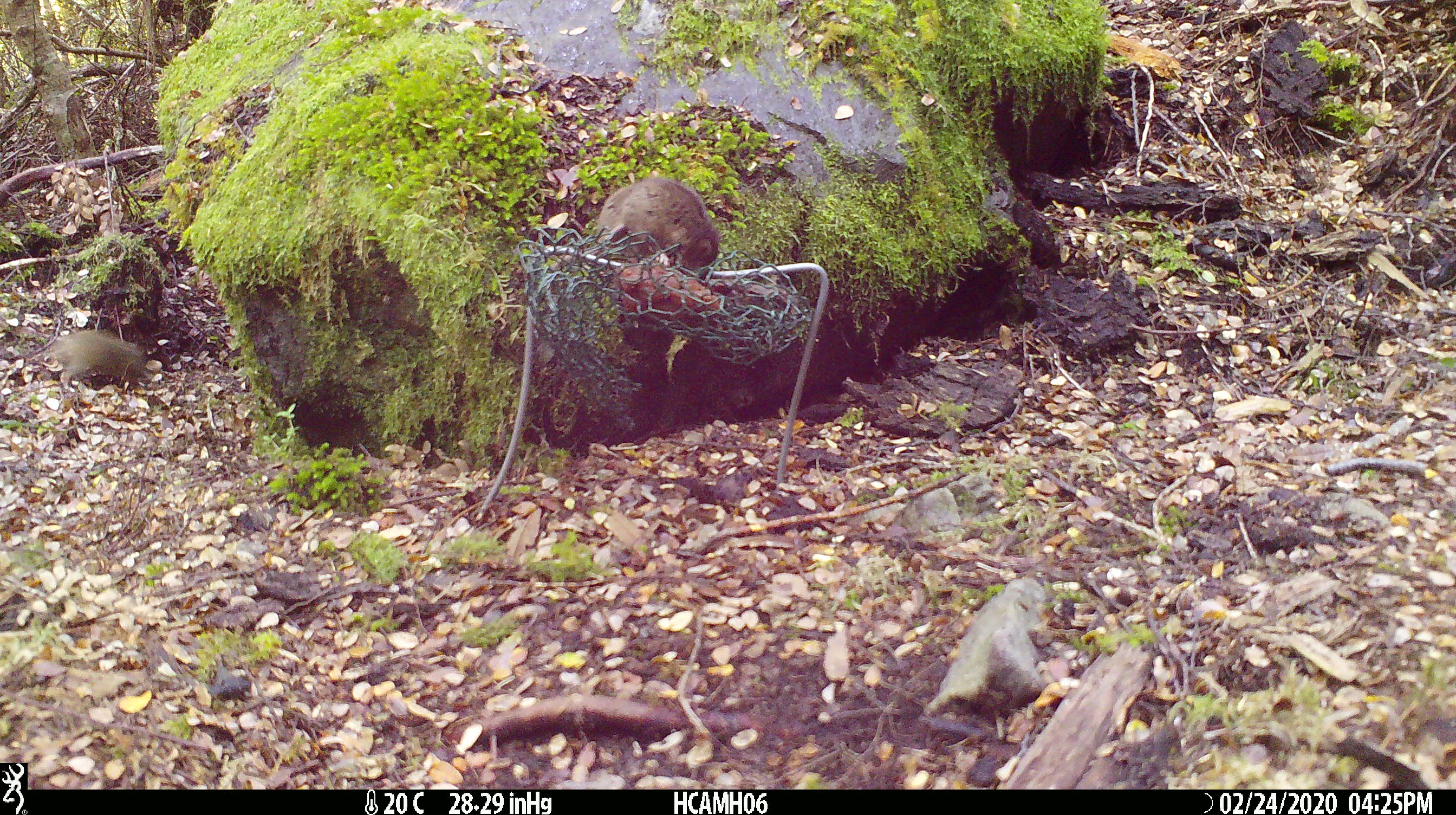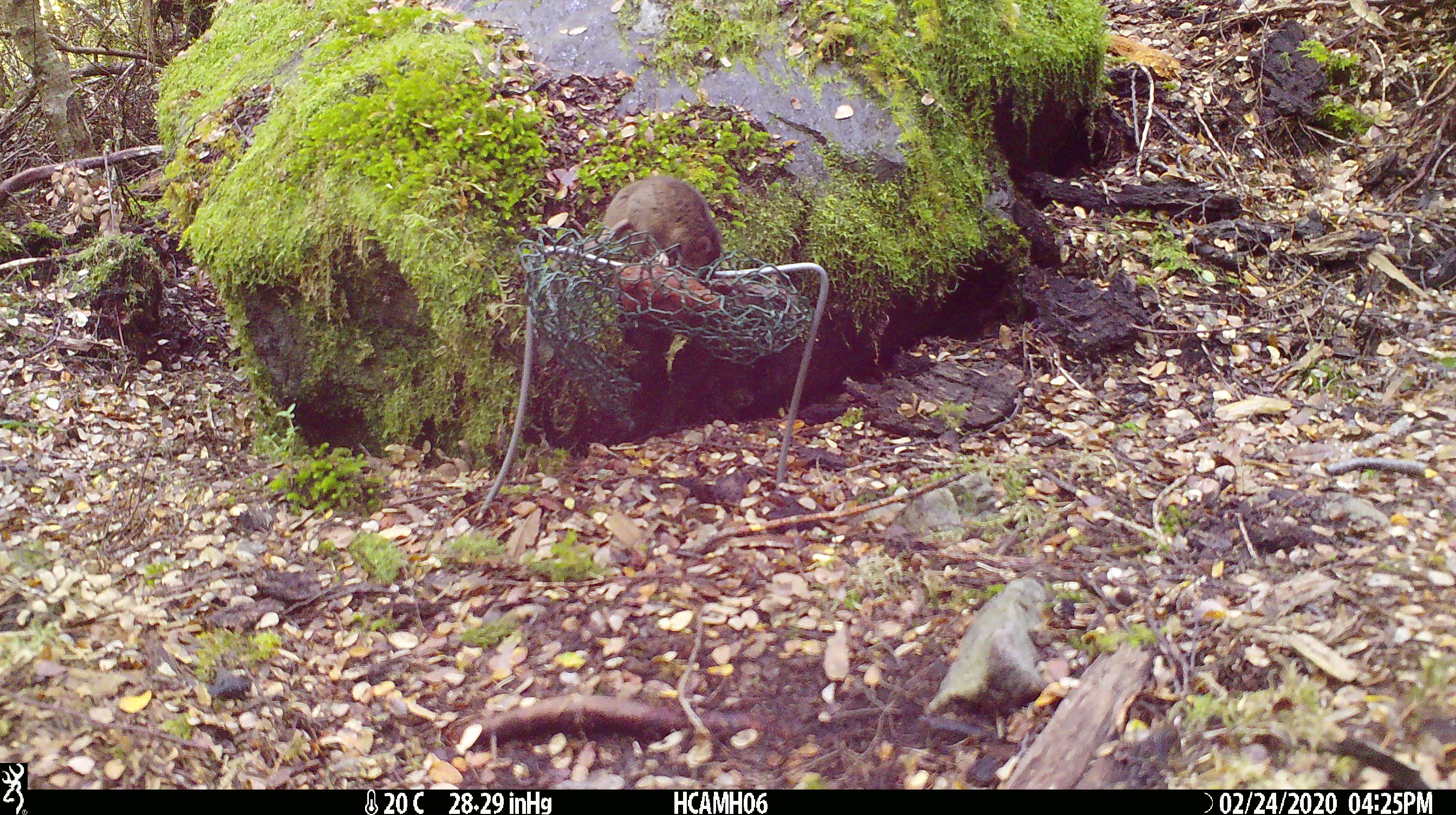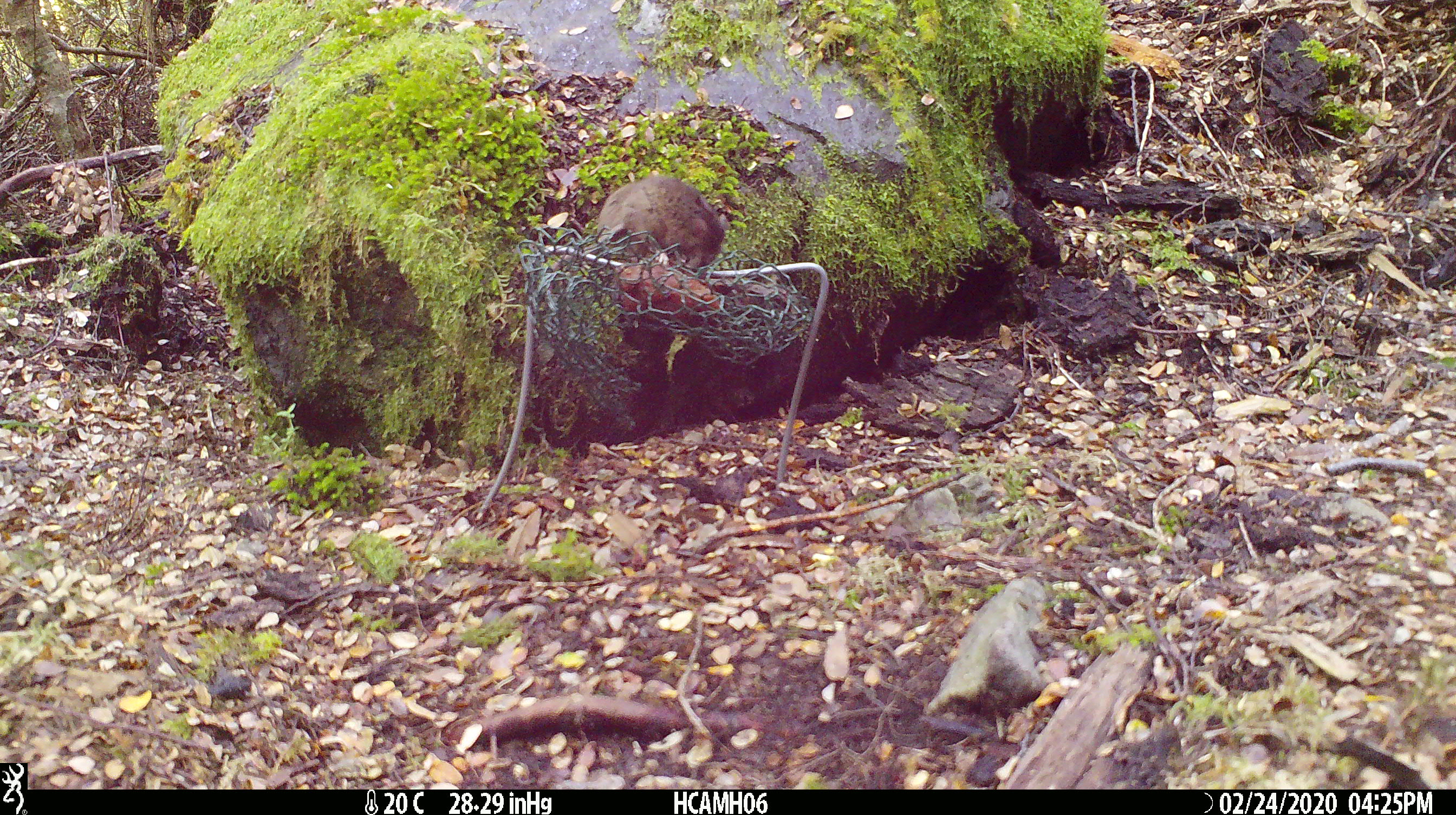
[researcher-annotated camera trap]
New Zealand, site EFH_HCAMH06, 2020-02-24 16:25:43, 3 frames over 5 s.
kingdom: Animalia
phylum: Chordata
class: Mammalia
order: Rodentia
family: Muridae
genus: Mus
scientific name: Mus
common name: mouse